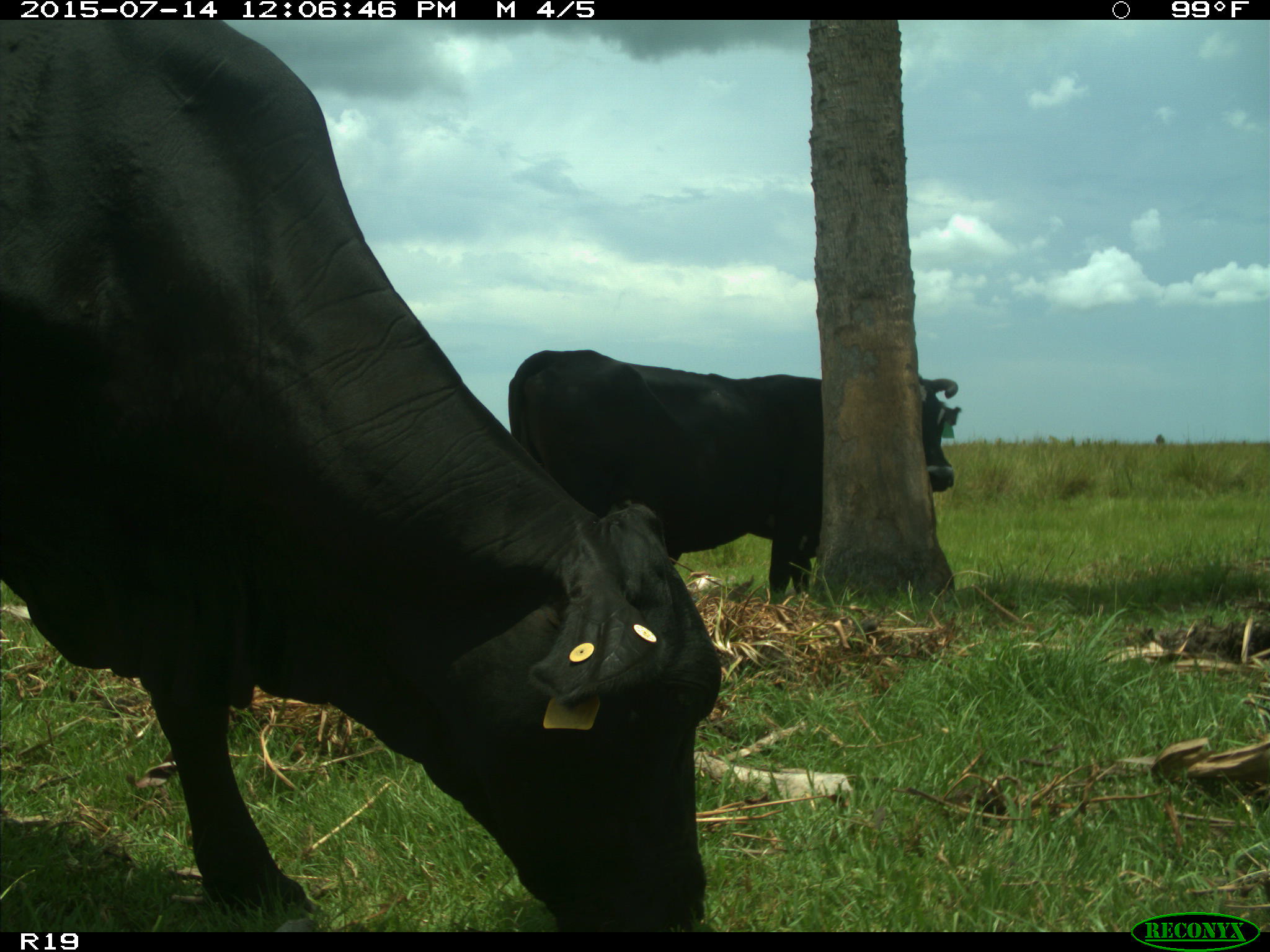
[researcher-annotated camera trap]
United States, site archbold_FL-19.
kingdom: Animalia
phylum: Chordata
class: Mammalia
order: Artiodactyla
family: Bovidae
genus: Bos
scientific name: Bos taurus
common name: domestic cow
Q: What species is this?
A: Bos taurus (domestic cow).